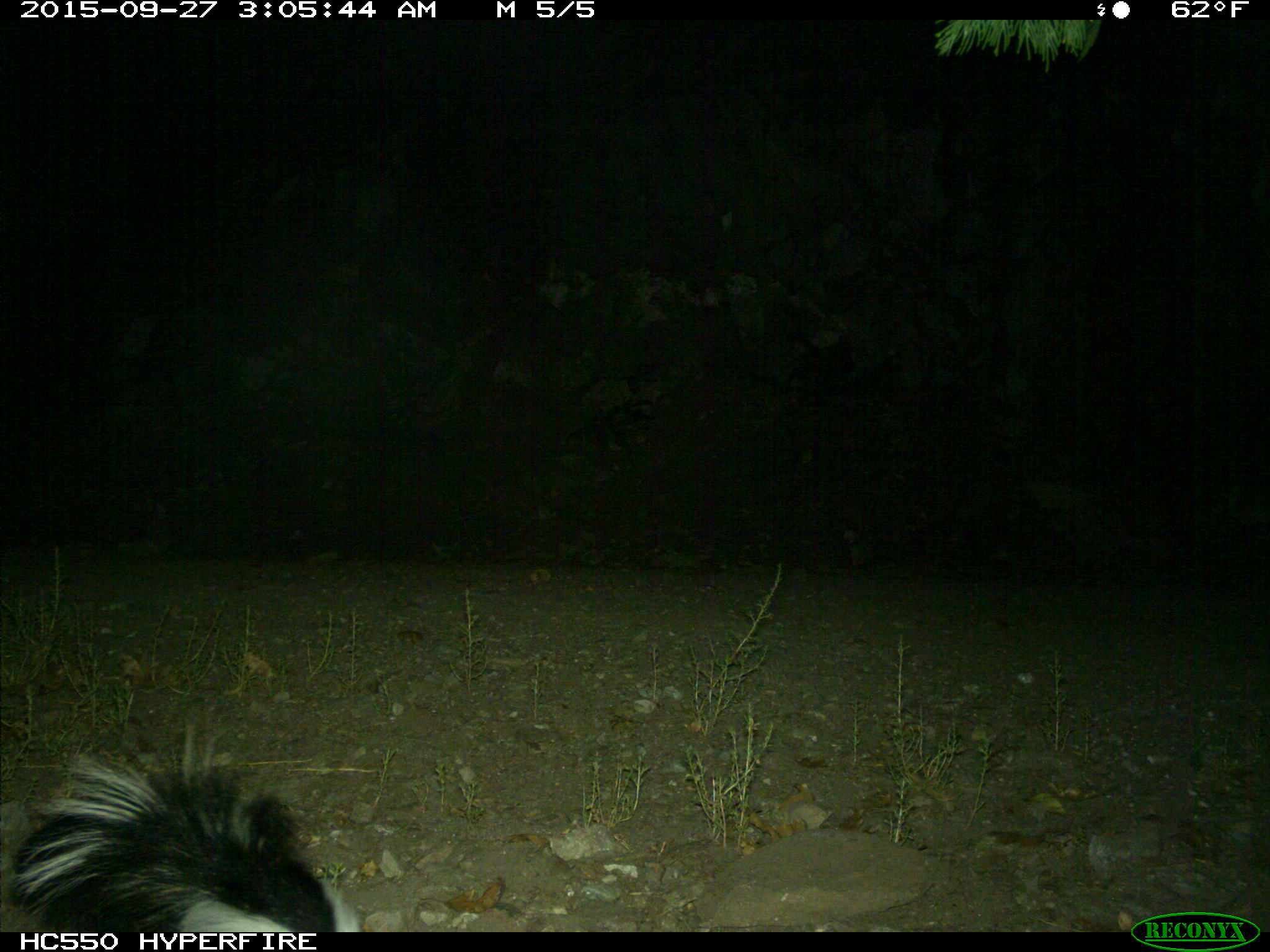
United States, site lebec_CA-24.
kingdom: Animalia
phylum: Chordata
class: Mammalia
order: Carnivora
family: Mephitidae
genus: Mephitis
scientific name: Mephitis mephitis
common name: striped skunk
Mephitis mephitis (striped skunk).